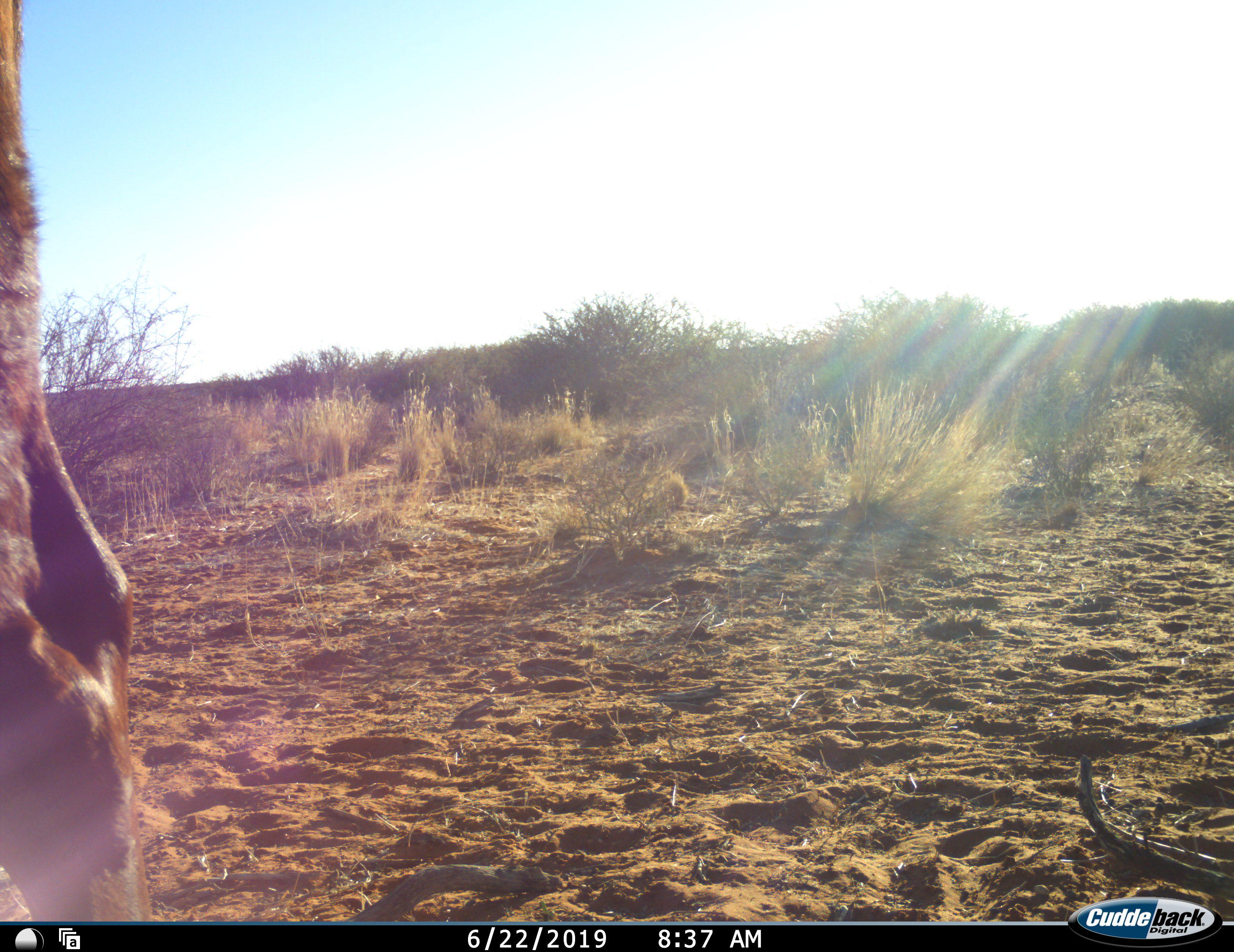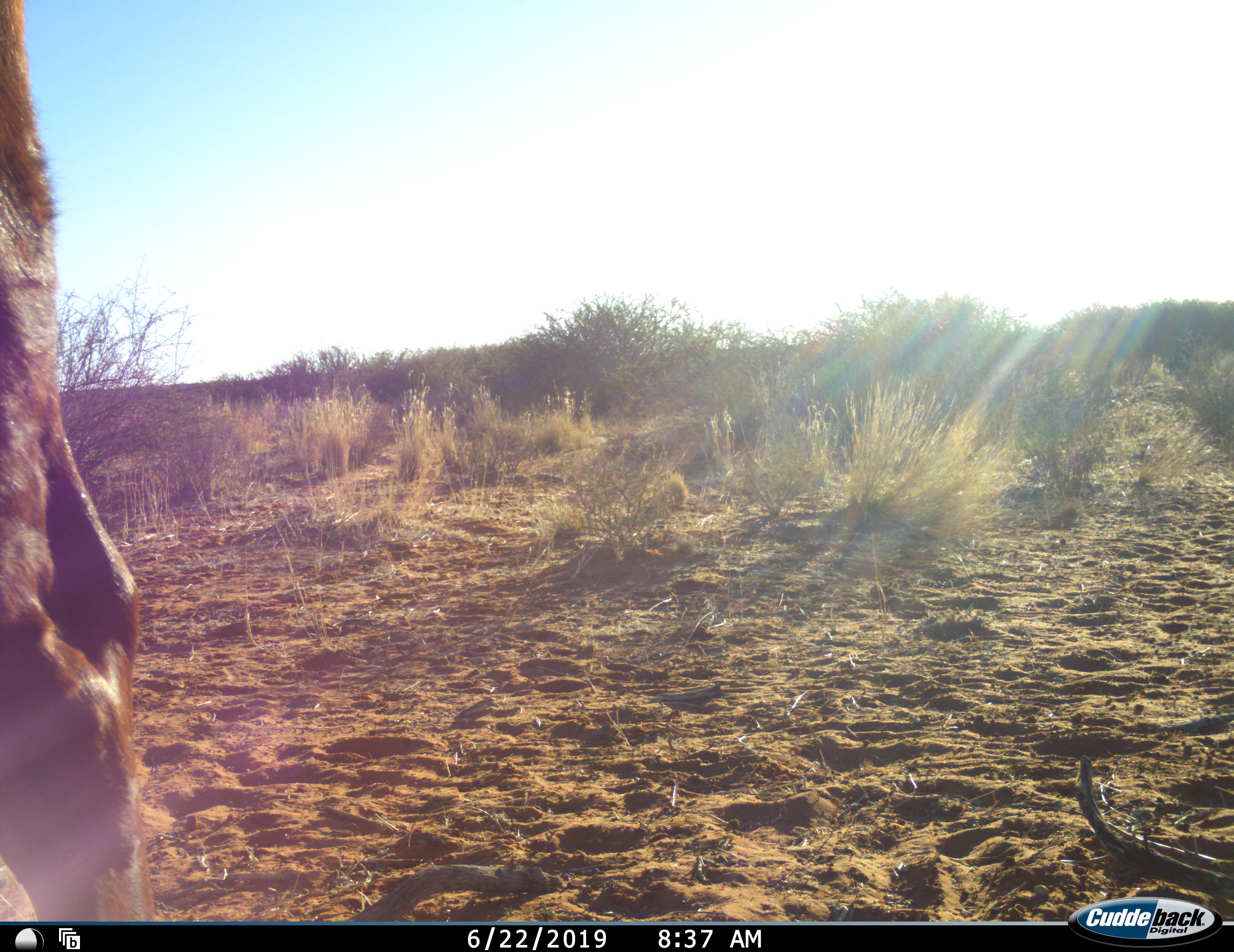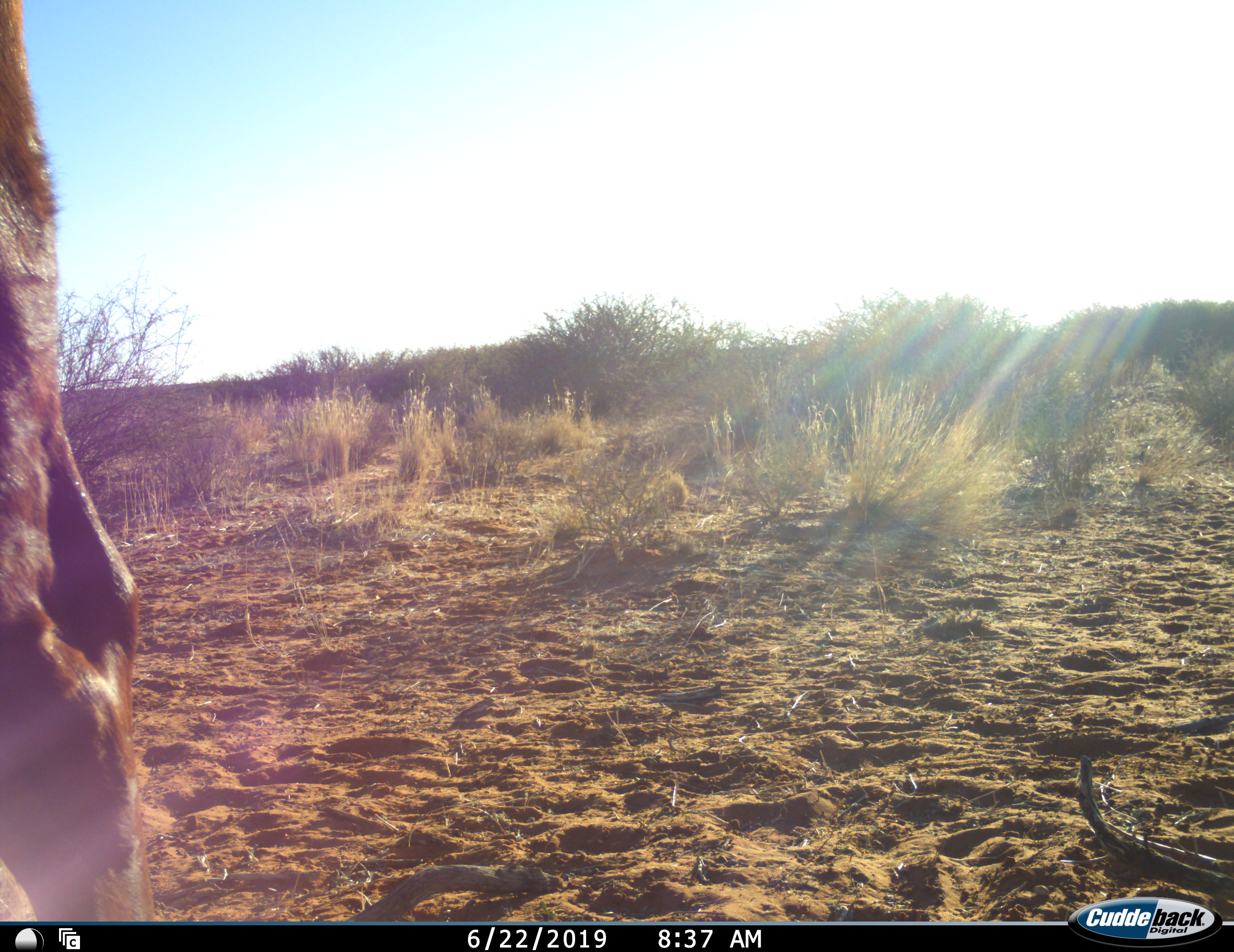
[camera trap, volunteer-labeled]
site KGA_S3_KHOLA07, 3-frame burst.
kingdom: Animalia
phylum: Chordata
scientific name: Vertebrata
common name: domestic animal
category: domesticanimal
Domesticanimal (domestic animal) (Vertebrata), count 1. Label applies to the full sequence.